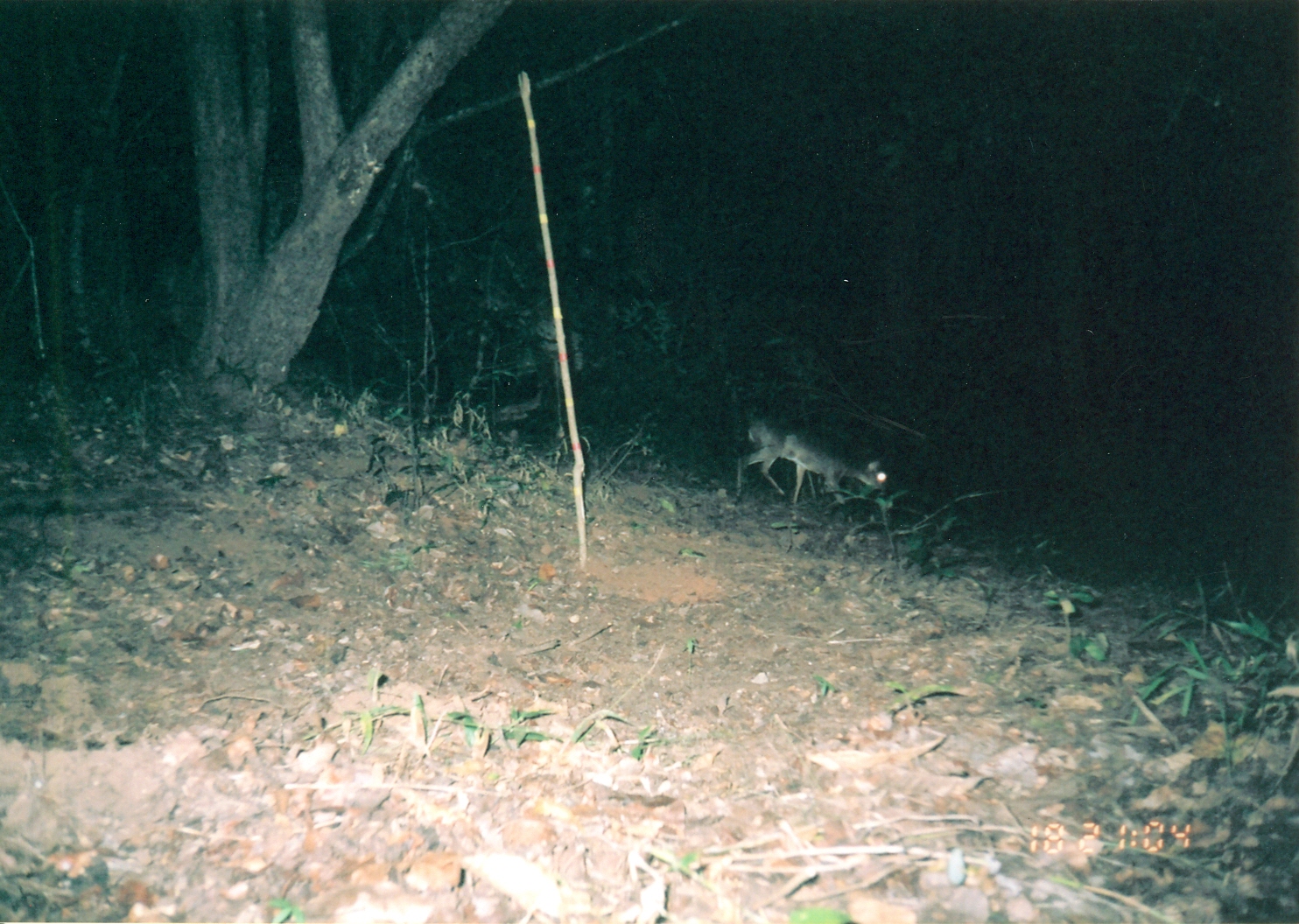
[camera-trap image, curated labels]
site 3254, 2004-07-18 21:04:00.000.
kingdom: Animalia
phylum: Chordata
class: Mammalia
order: Artiodactyla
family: Bovidae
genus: Nesotragus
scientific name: Nesotragus moschatus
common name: suni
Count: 1.